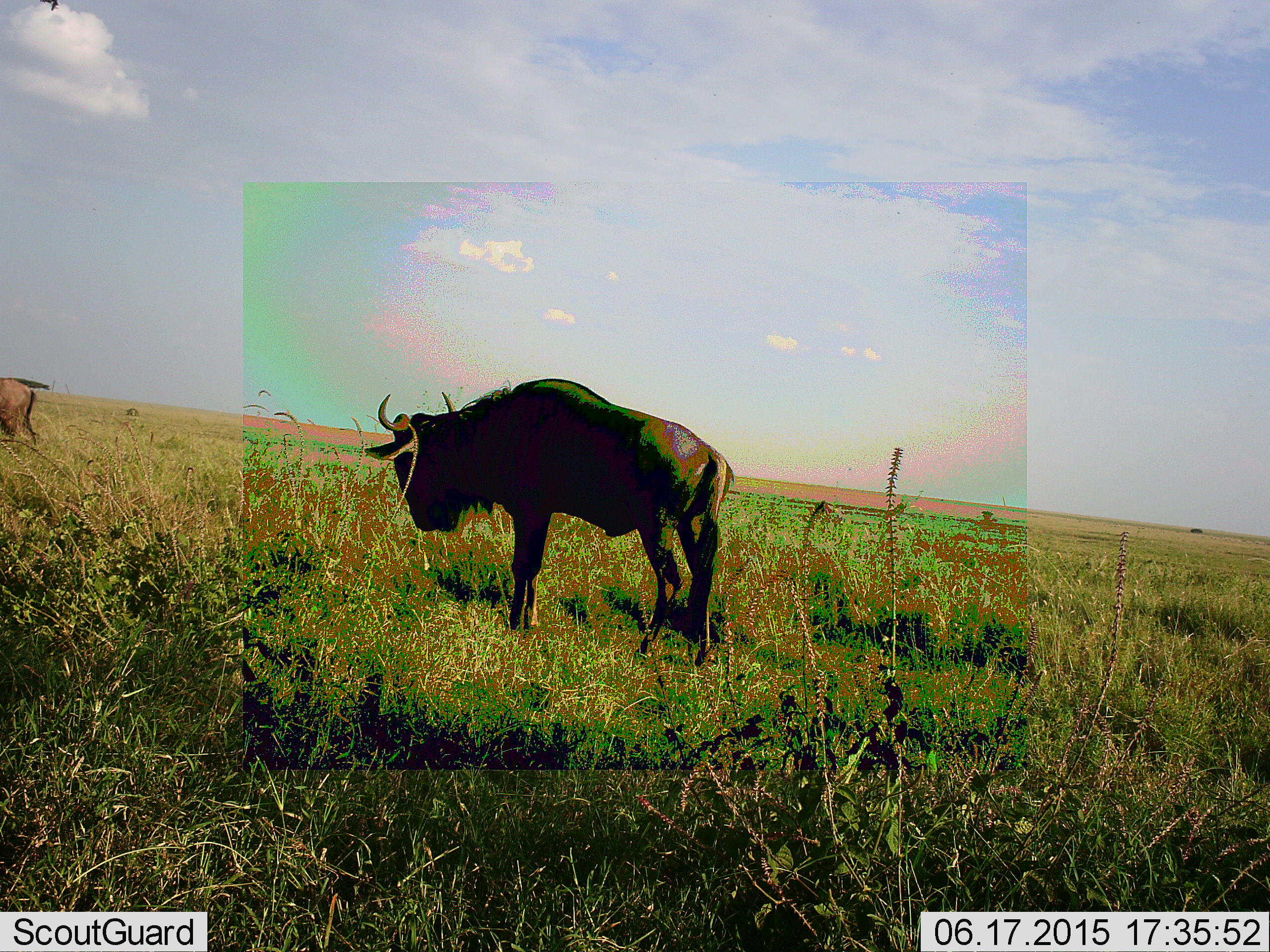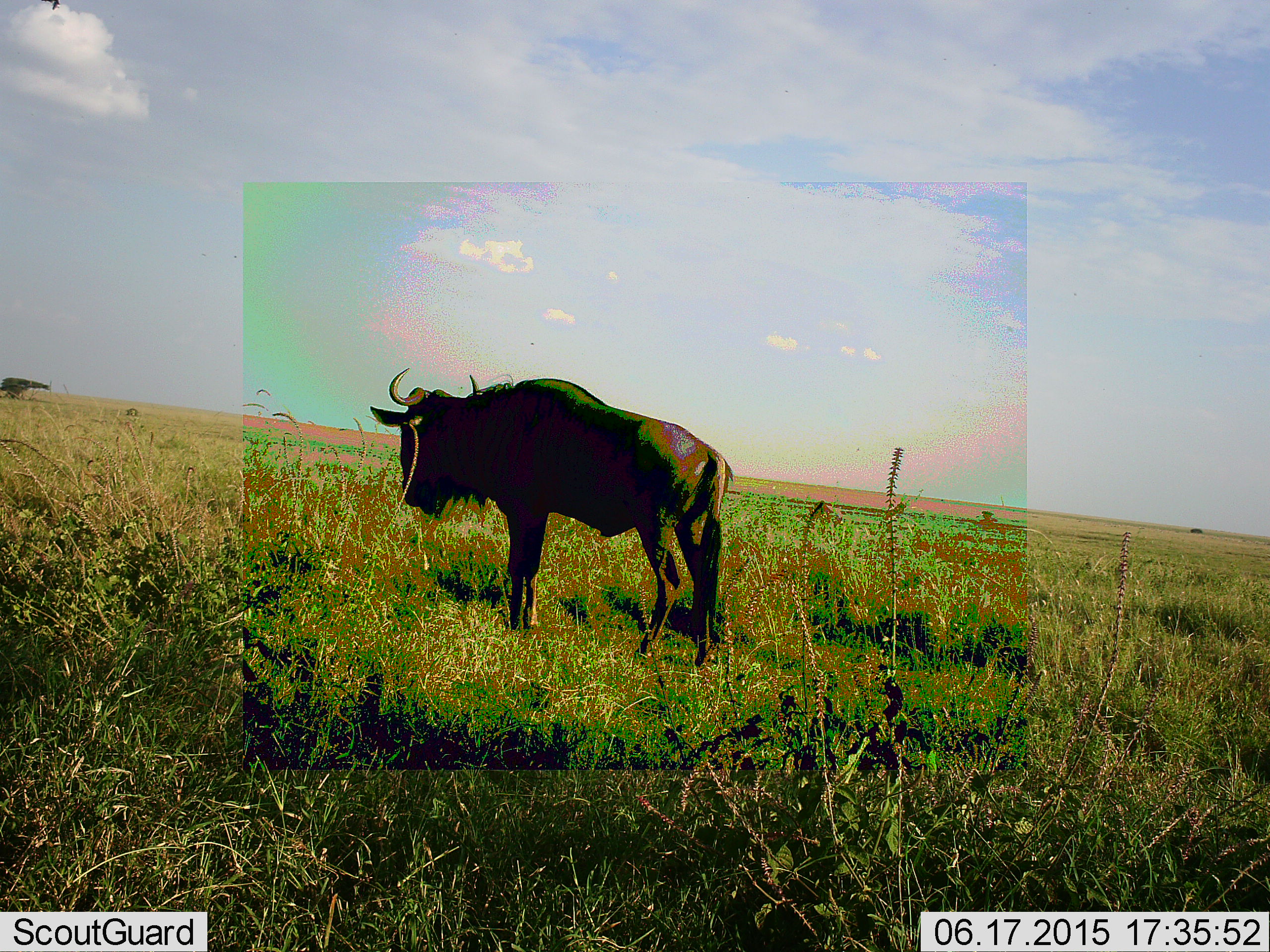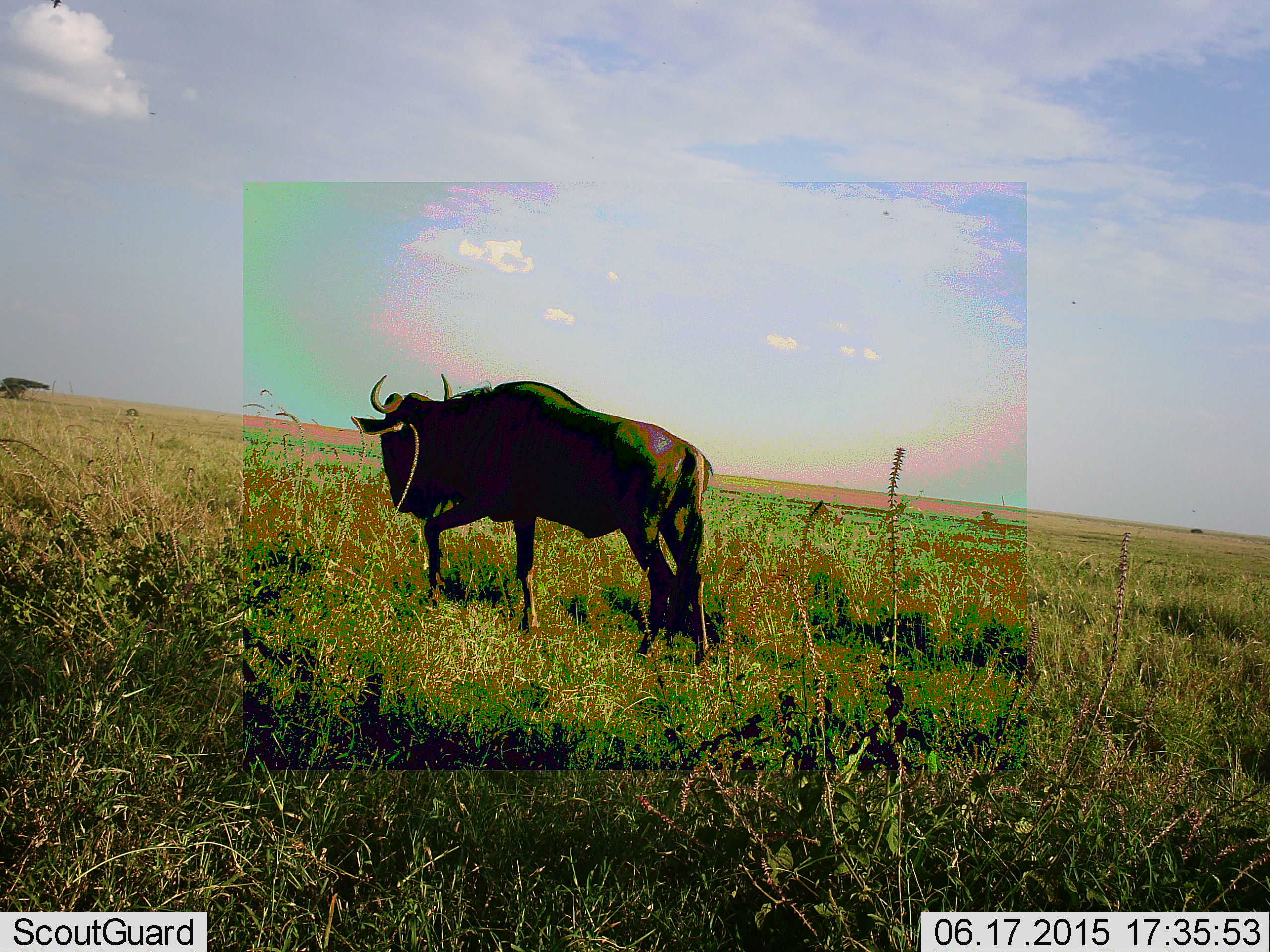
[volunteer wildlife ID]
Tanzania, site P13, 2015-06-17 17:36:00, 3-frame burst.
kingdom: Animalia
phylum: Chordata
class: Mammalia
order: Artiodactyla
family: Bovidae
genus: Connochaetes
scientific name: Connochaetes taurinus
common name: blue wildebeest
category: wildebeest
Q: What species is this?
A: Wildebeest (blue wildebeest) (Connochaetes taurinus).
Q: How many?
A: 1.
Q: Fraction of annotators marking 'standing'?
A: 90%.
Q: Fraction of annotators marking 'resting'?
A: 0%.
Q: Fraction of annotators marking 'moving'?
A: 50%.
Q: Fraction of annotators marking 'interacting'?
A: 0%.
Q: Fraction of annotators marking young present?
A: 0%.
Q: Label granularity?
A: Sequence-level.